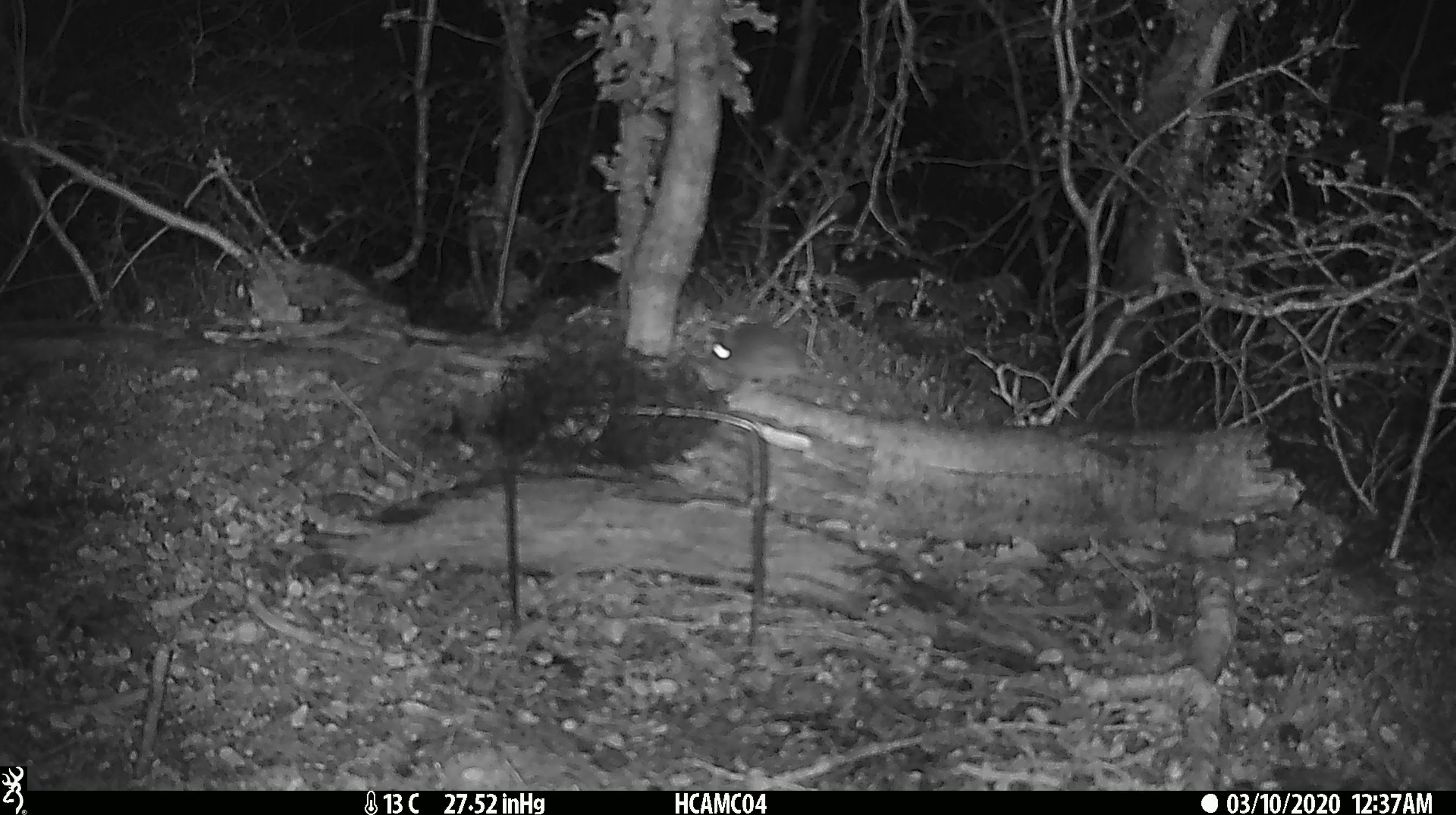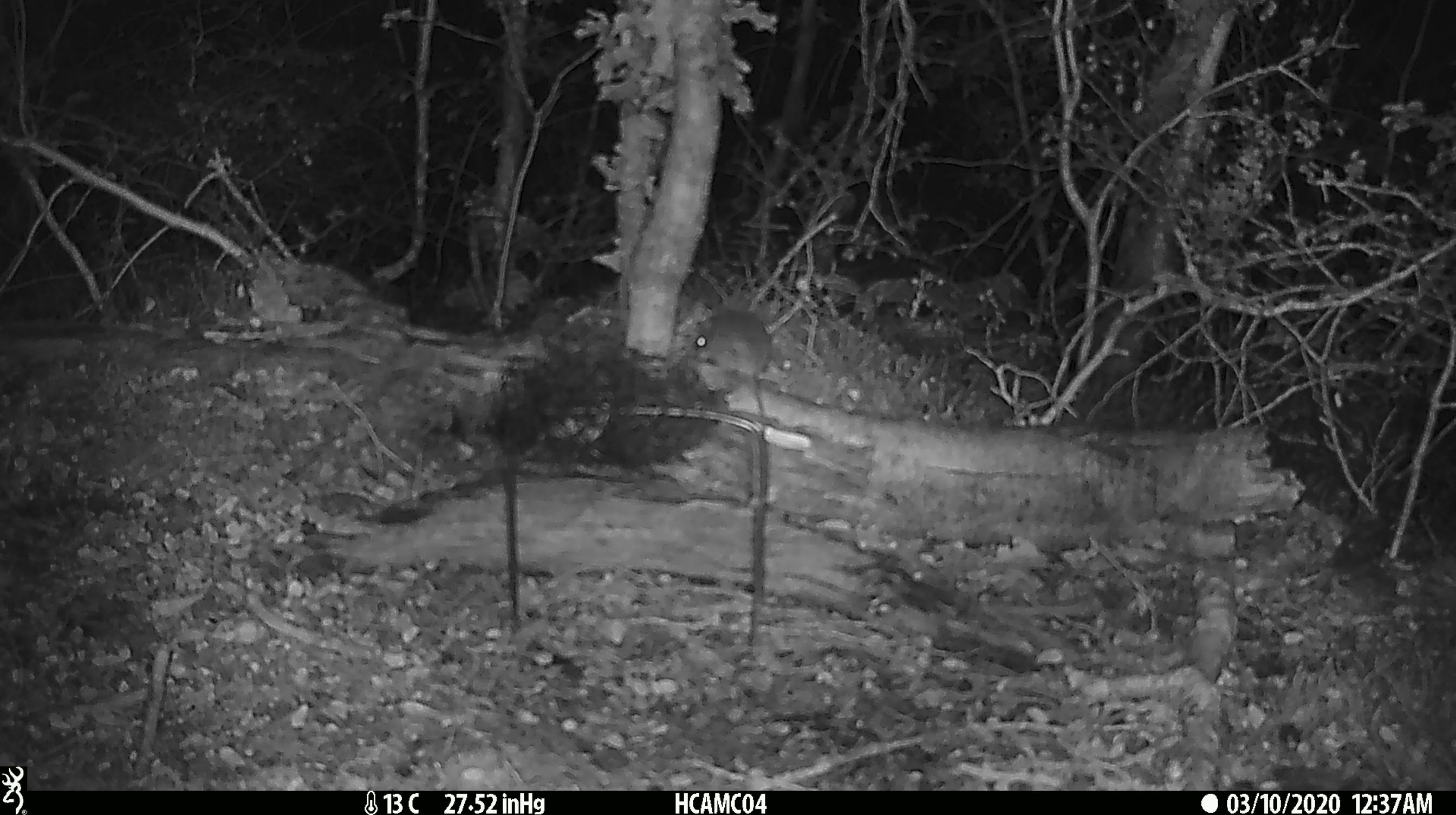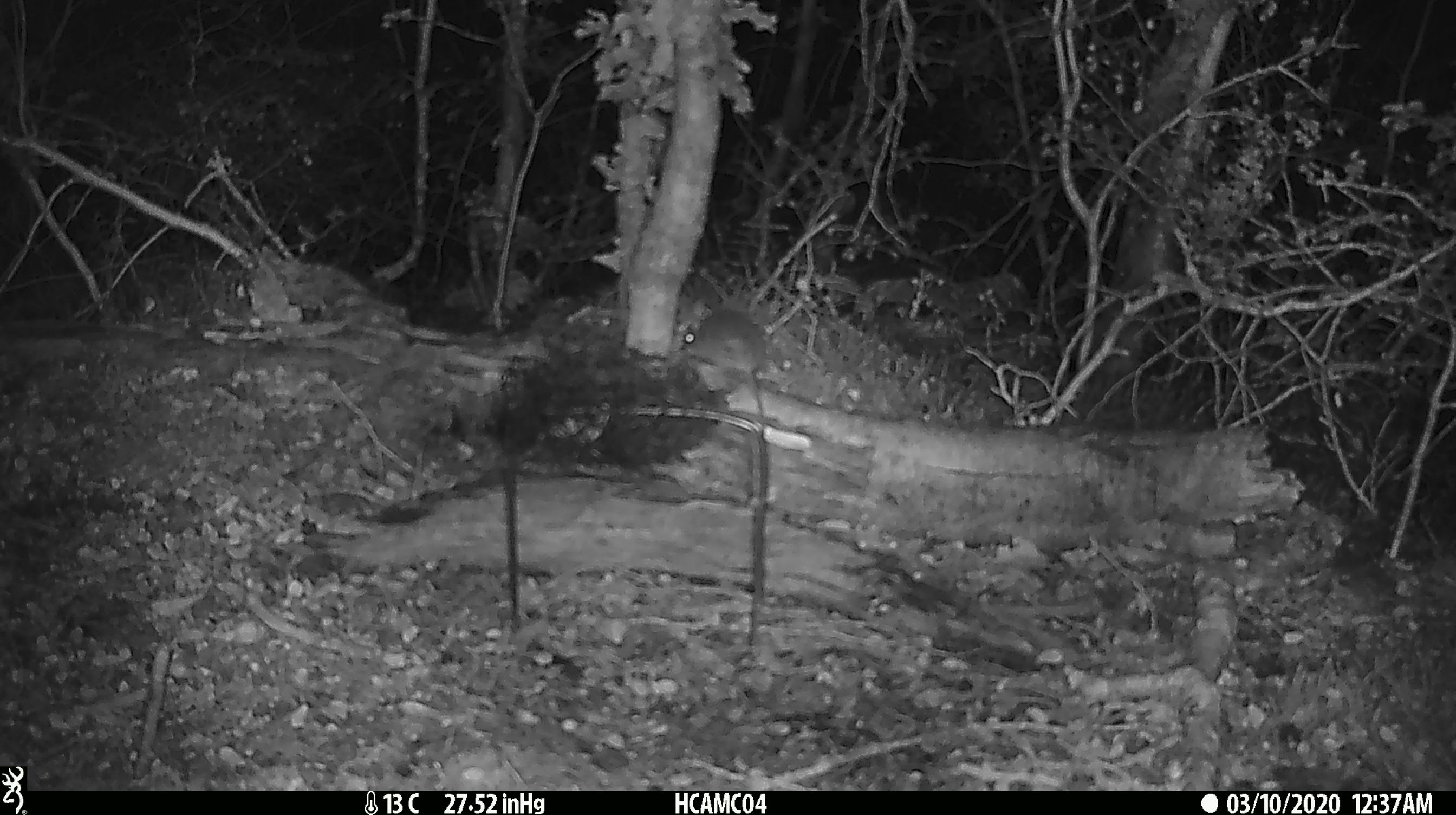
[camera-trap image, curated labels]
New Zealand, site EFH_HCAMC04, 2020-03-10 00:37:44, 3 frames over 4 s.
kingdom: Animalia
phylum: Chordata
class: Mammalia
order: Rodentia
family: Muridae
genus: Mus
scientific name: Mus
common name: mouse